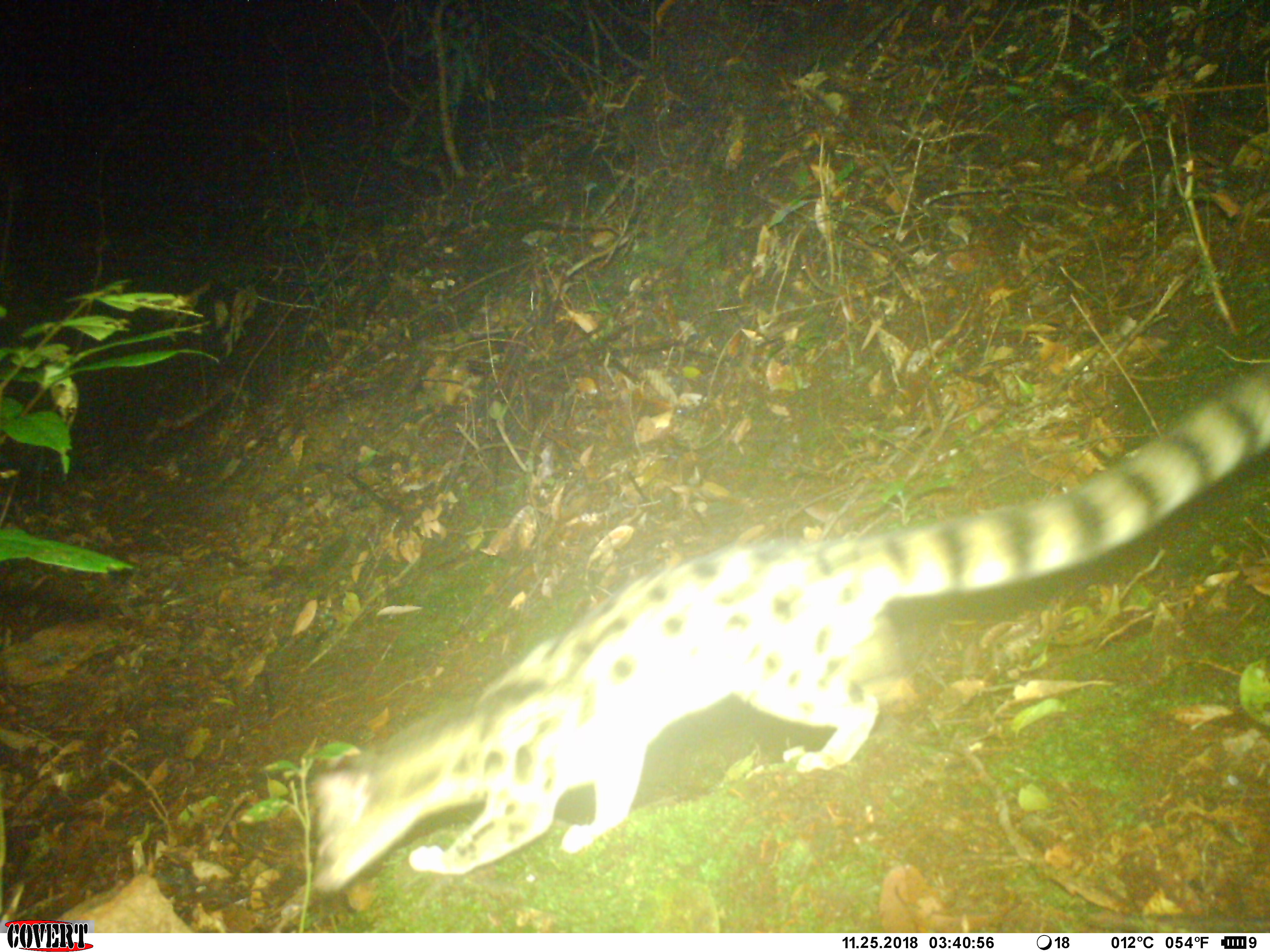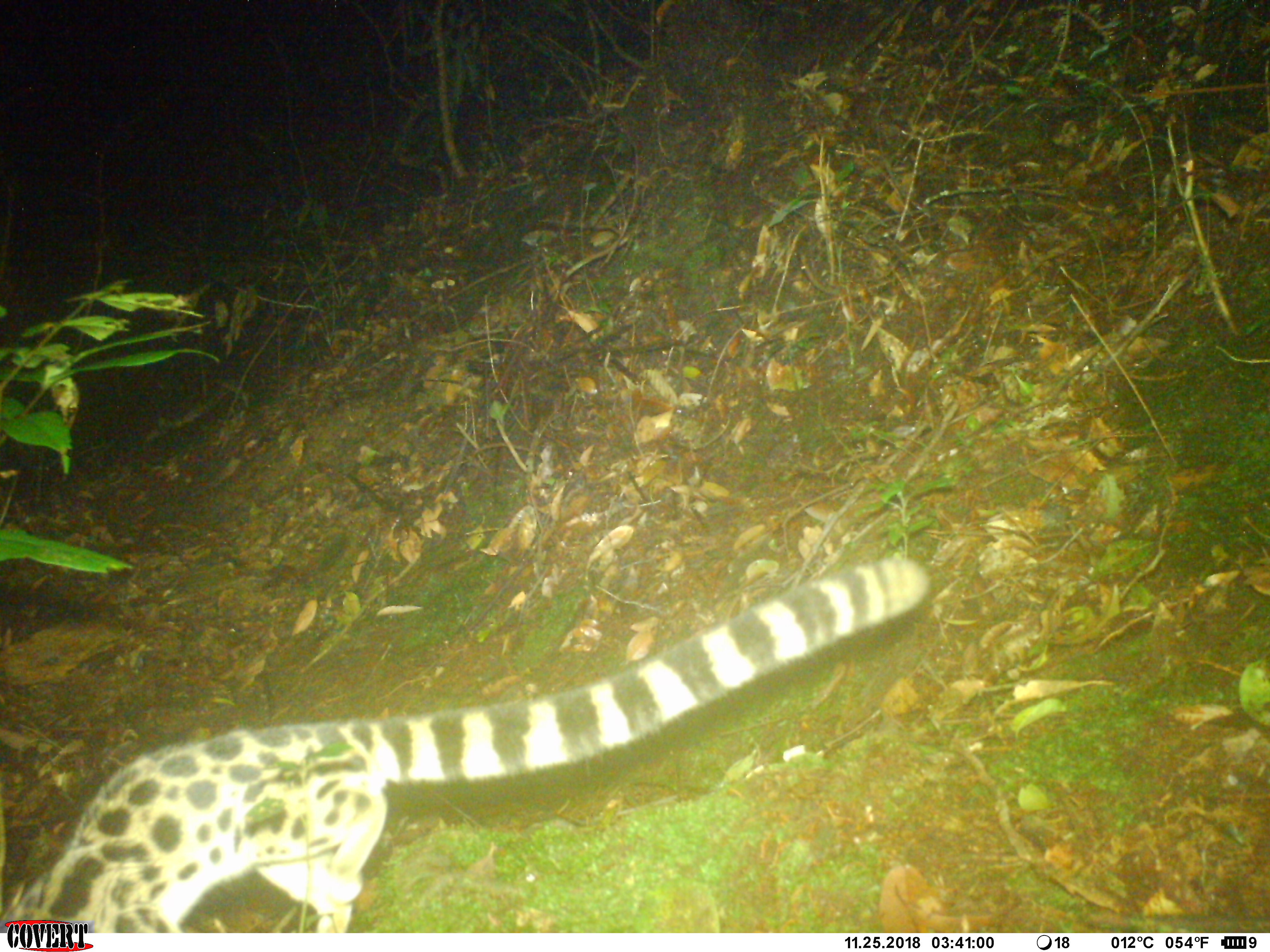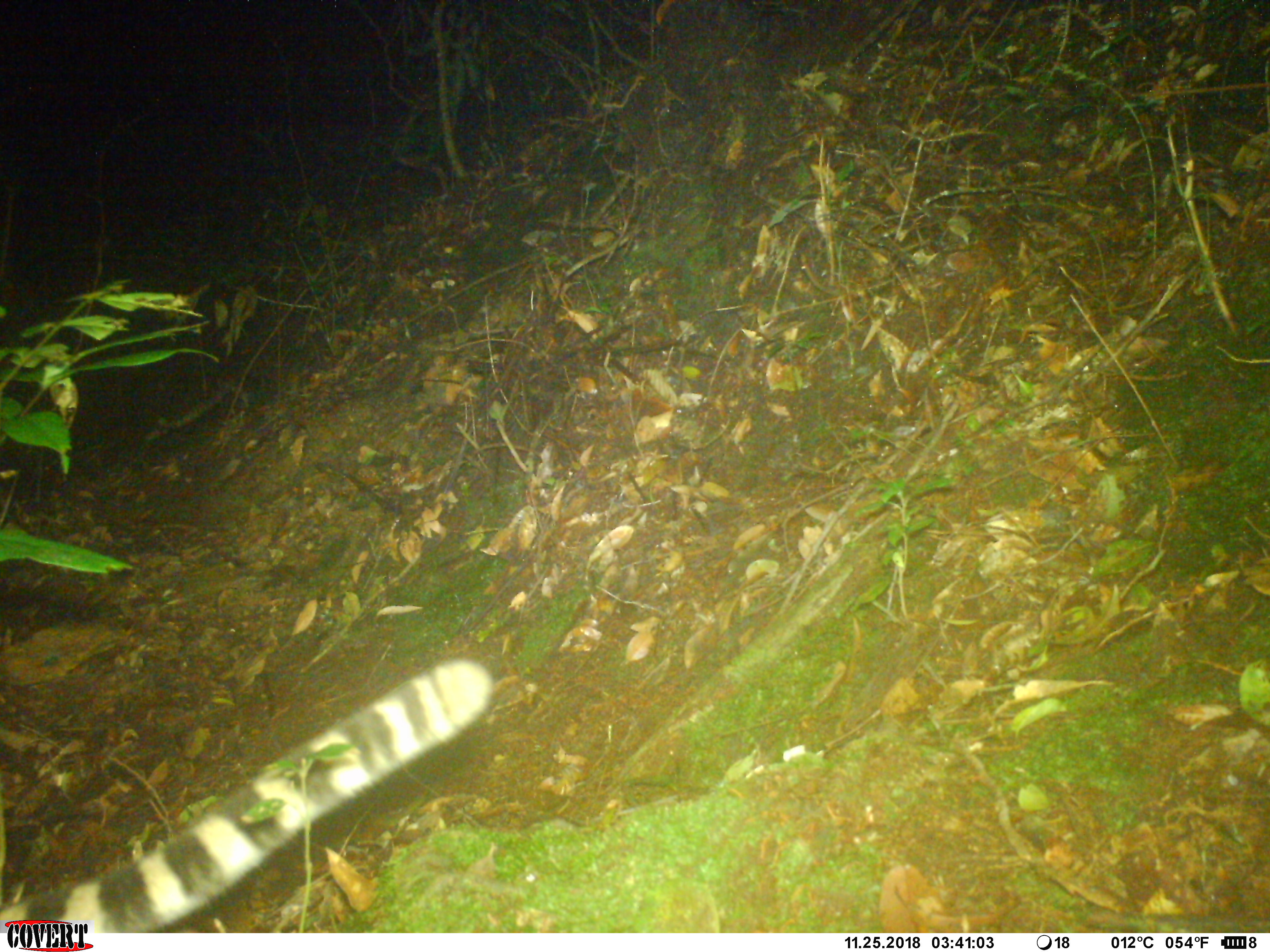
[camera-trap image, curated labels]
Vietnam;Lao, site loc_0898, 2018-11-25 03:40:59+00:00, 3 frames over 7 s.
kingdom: Animalia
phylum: Chordata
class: Mammalia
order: Carnivora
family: Prionodontidae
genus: Prionodon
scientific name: Prionodon pardicolor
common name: spotted linsang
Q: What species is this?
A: Spotted linsang (Prionodon pardicolor).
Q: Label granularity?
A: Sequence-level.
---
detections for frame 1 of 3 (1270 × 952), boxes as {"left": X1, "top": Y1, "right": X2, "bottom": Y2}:
spotted linsang: {"left": 308, "top": 366, "right": 1270, "bottom": 893}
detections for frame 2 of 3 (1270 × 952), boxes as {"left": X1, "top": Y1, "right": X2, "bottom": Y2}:
spotted linsang: {"left": 0, "top": 554, "right": 929, "bottom": 932}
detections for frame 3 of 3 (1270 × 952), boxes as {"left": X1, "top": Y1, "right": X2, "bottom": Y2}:
spotted linsang: {"left": 0, "top": 657, "right": 496, "bottom": 932}